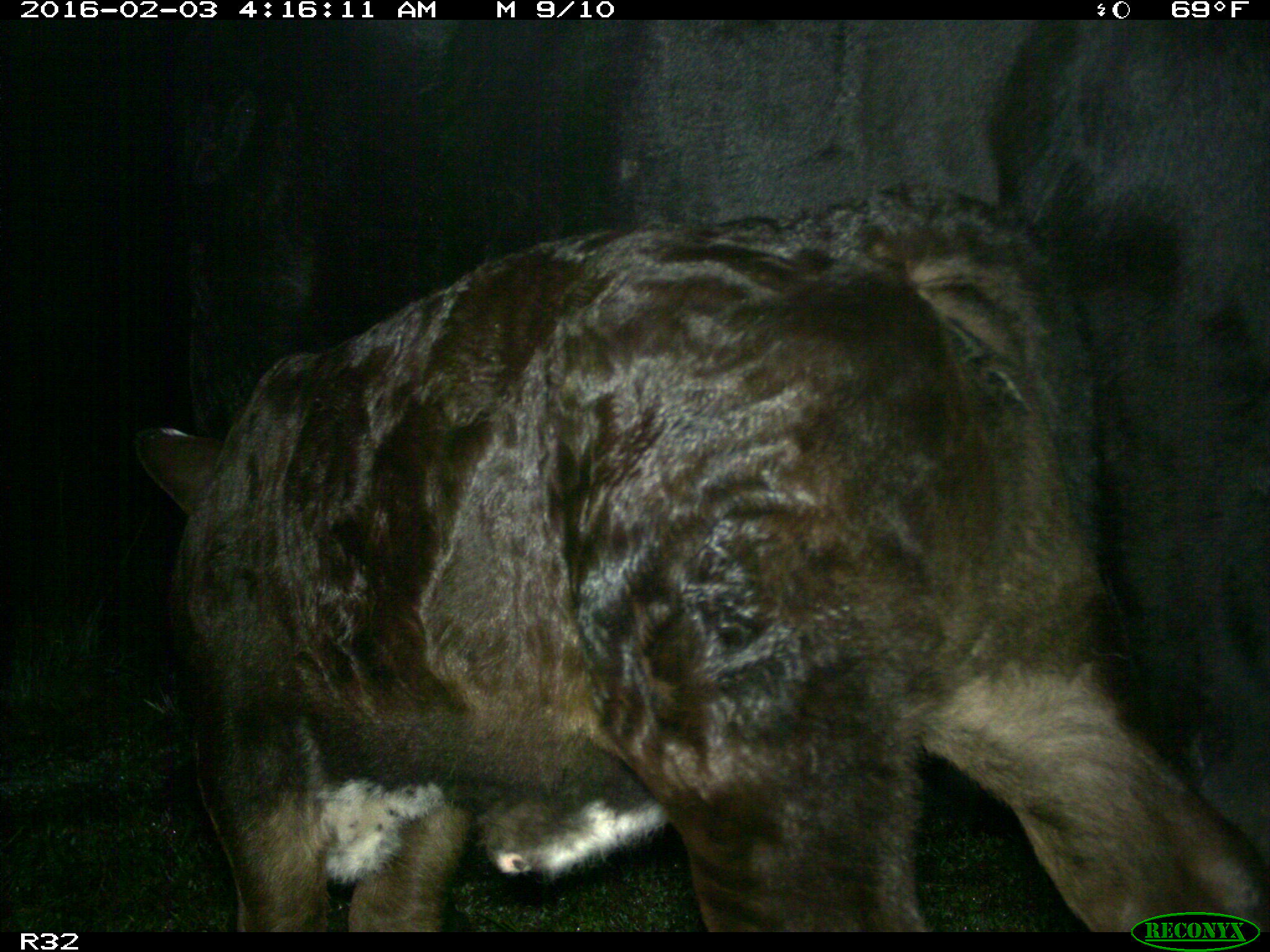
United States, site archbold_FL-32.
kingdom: Animalia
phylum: Chordata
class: Mammalia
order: Artiodactyla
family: Bovidae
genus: Bos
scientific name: Bos taurus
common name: domestic cow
Bos taurus (domestic cow).